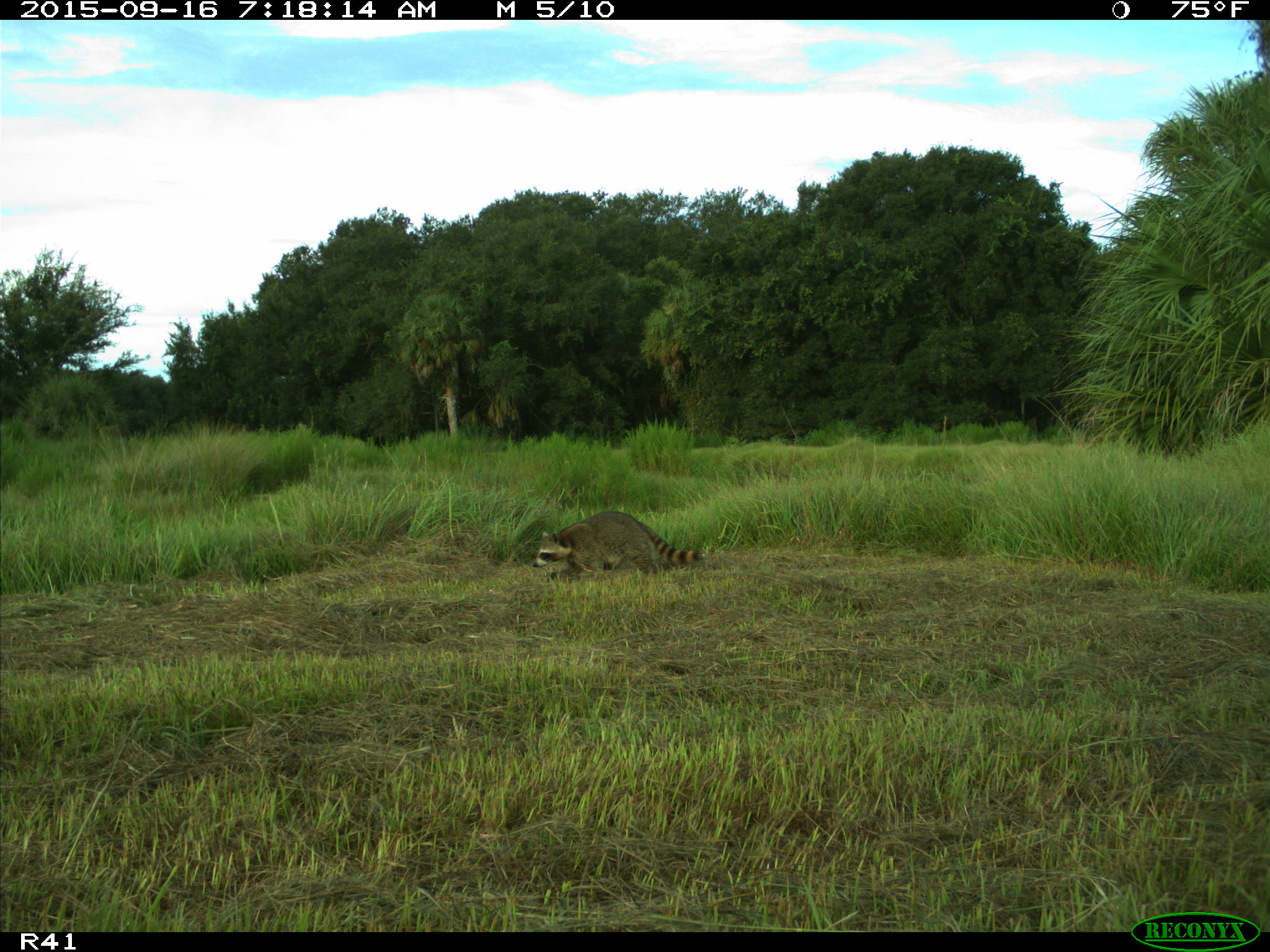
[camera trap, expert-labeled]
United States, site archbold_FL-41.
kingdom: Animalia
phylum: Chordata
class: Mammalia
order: Carnivora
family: Procyonidae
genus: Procyon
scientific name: Procyon lotor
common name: common raccoon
Procyon lotor (common raccoon).